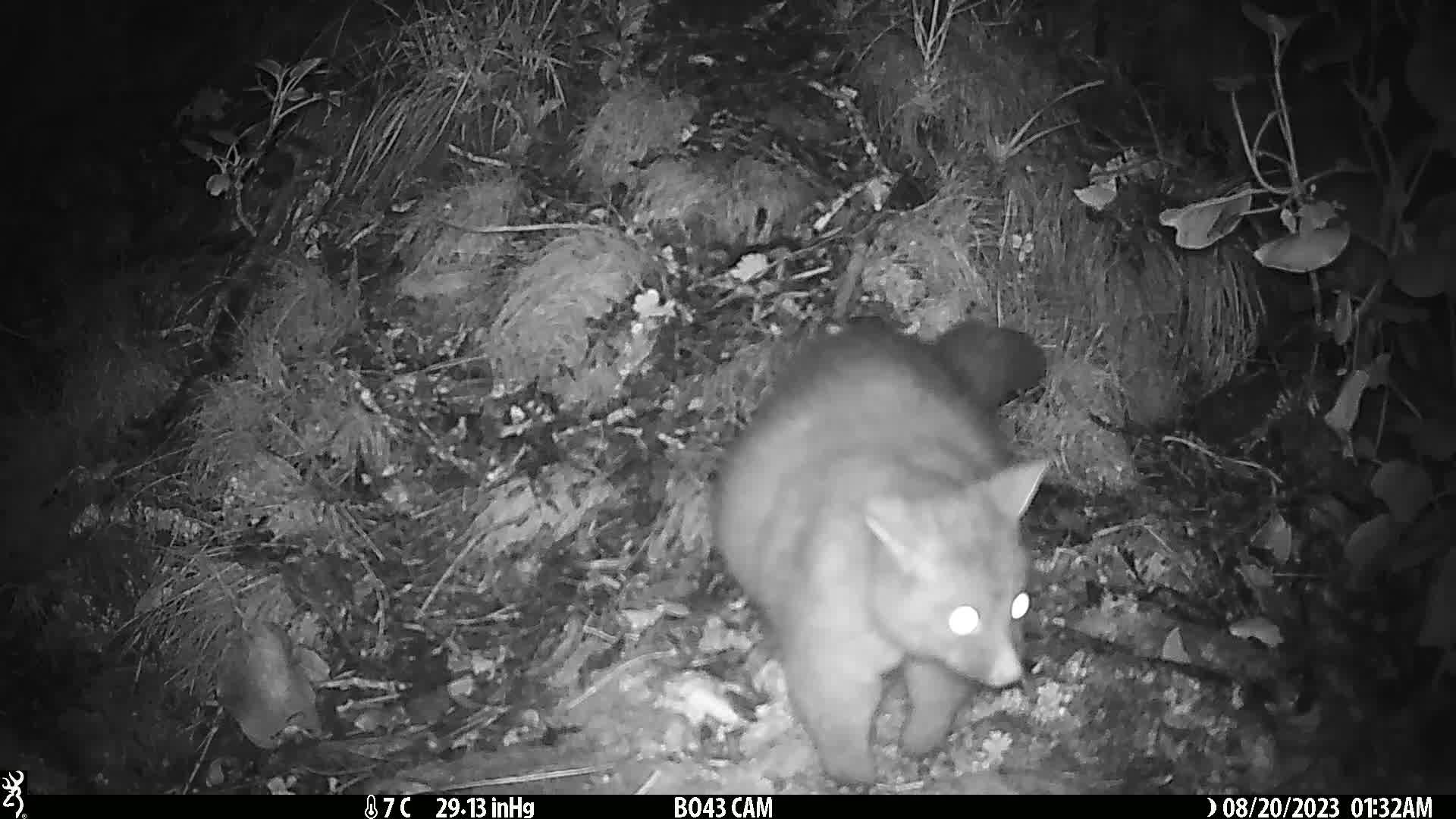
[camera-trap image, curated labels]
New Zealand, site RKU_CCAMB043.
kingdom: Animalia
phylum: Chordata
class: Mammalia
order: Diprotodontia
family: Phalangeridae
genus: Trichosurus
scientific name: Trichosurus vulpecula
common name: common brushtail possum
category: possum